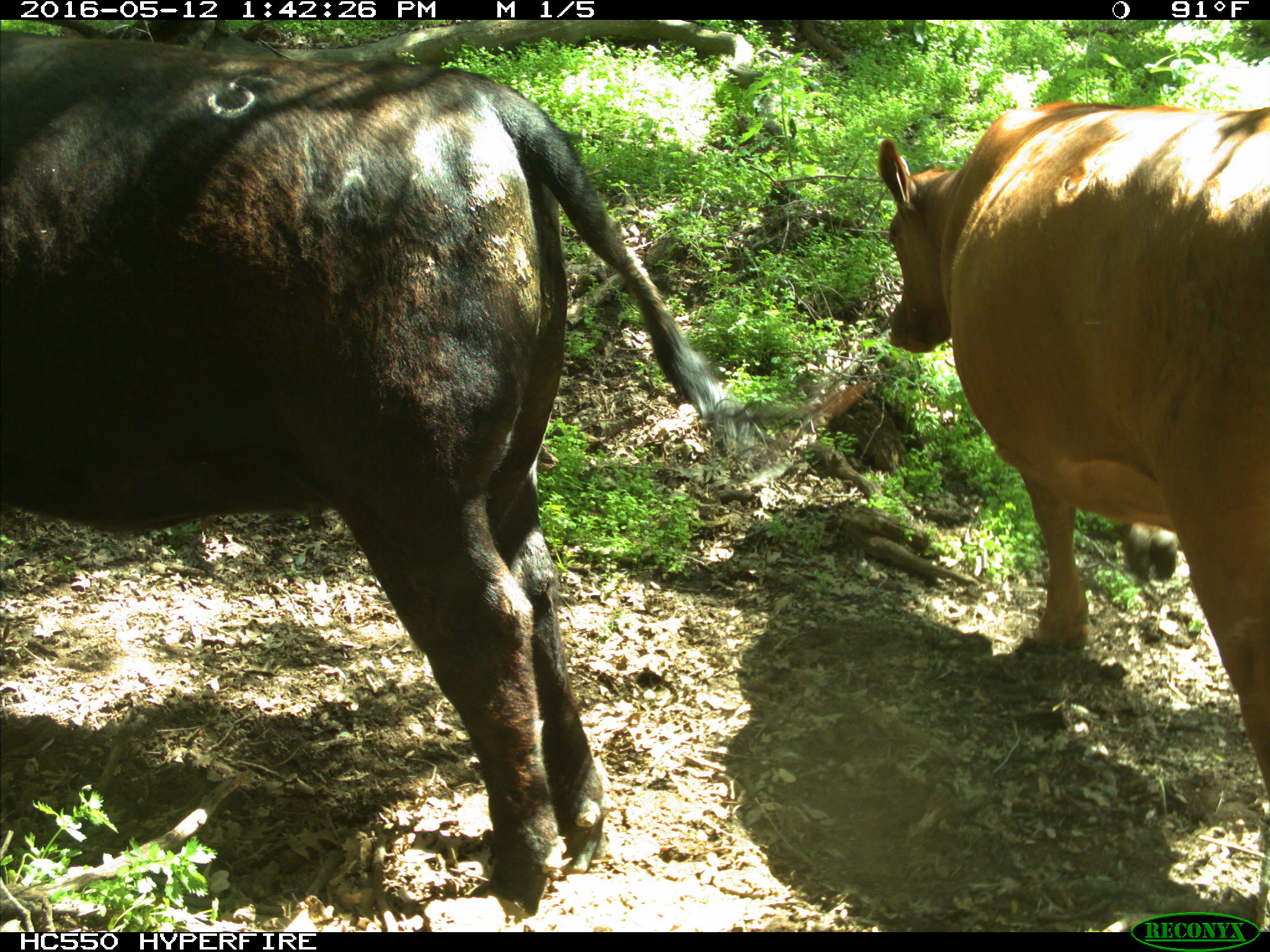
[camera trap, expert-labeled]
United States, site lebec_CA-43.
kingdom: Animalia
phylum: Chordata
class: Mammalia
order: Artiodactyla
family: Bovidae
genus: Bos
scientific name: Bos taurus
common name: domestic cow